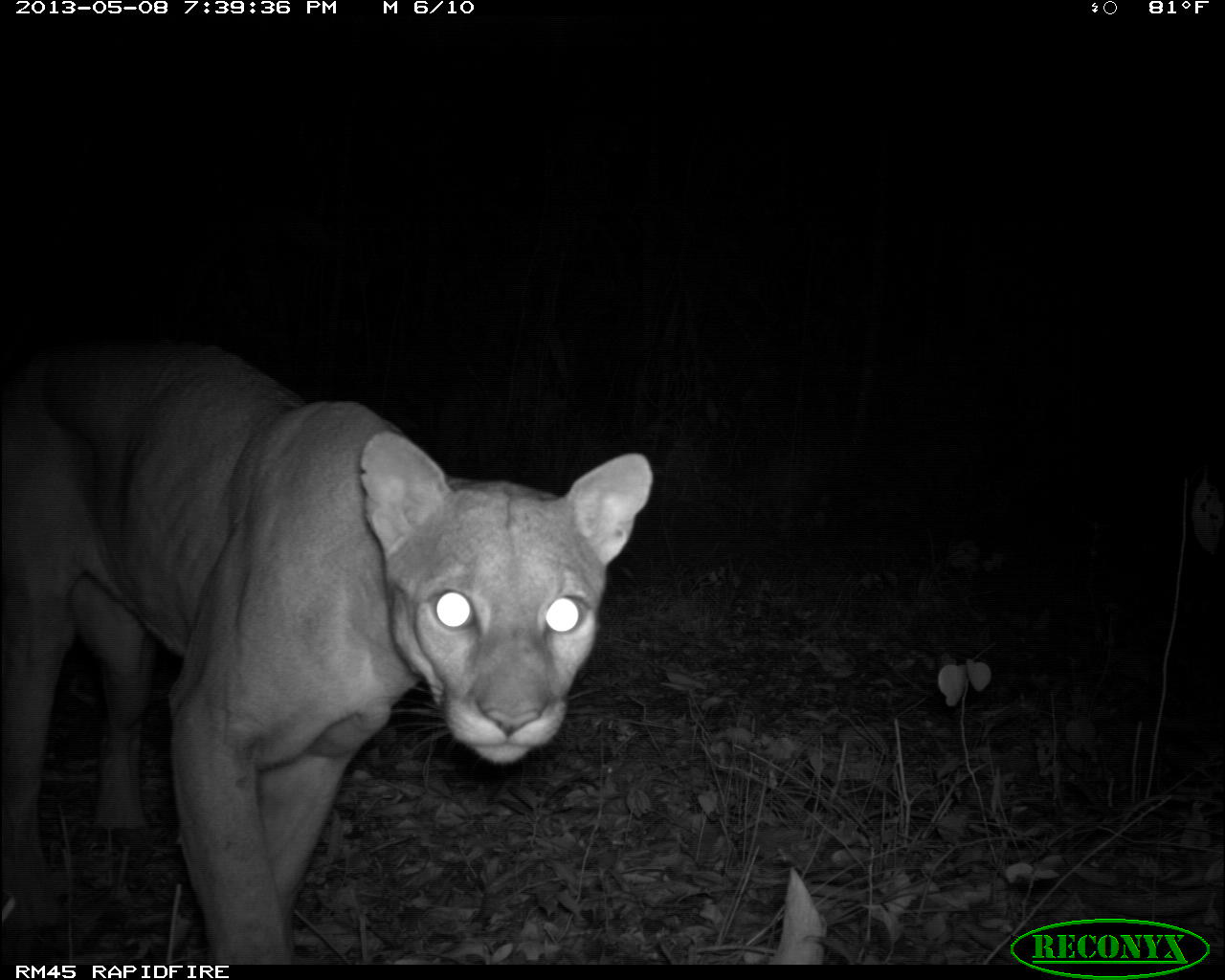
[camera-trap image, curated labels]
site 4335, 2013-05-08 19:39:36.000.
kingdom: Animalia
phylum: Chordata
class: Mammalia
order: Carnivora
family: Felidae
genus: Puma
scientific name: Puma concolor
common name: mountain lion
Puma concolor (mountain lion), count 1, sex male.